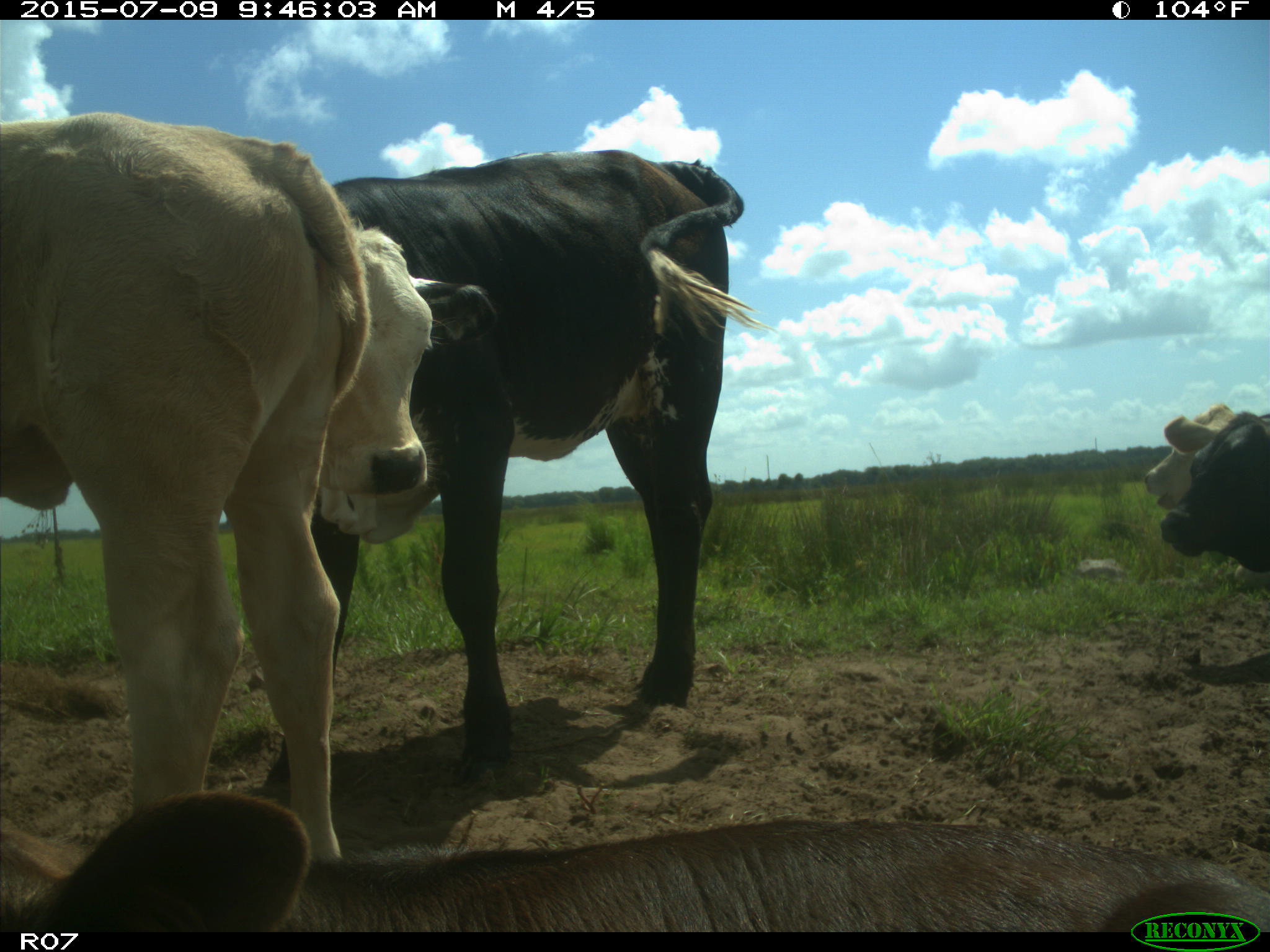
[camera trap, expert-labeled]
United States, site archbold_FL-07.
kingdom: Animalia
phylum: Chordata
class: Mammalia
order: Artiodactyla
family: Bovidae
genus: Bos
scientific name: Bos taurus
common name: domestic cow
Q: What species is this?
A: Bos taurus (domestic cow).